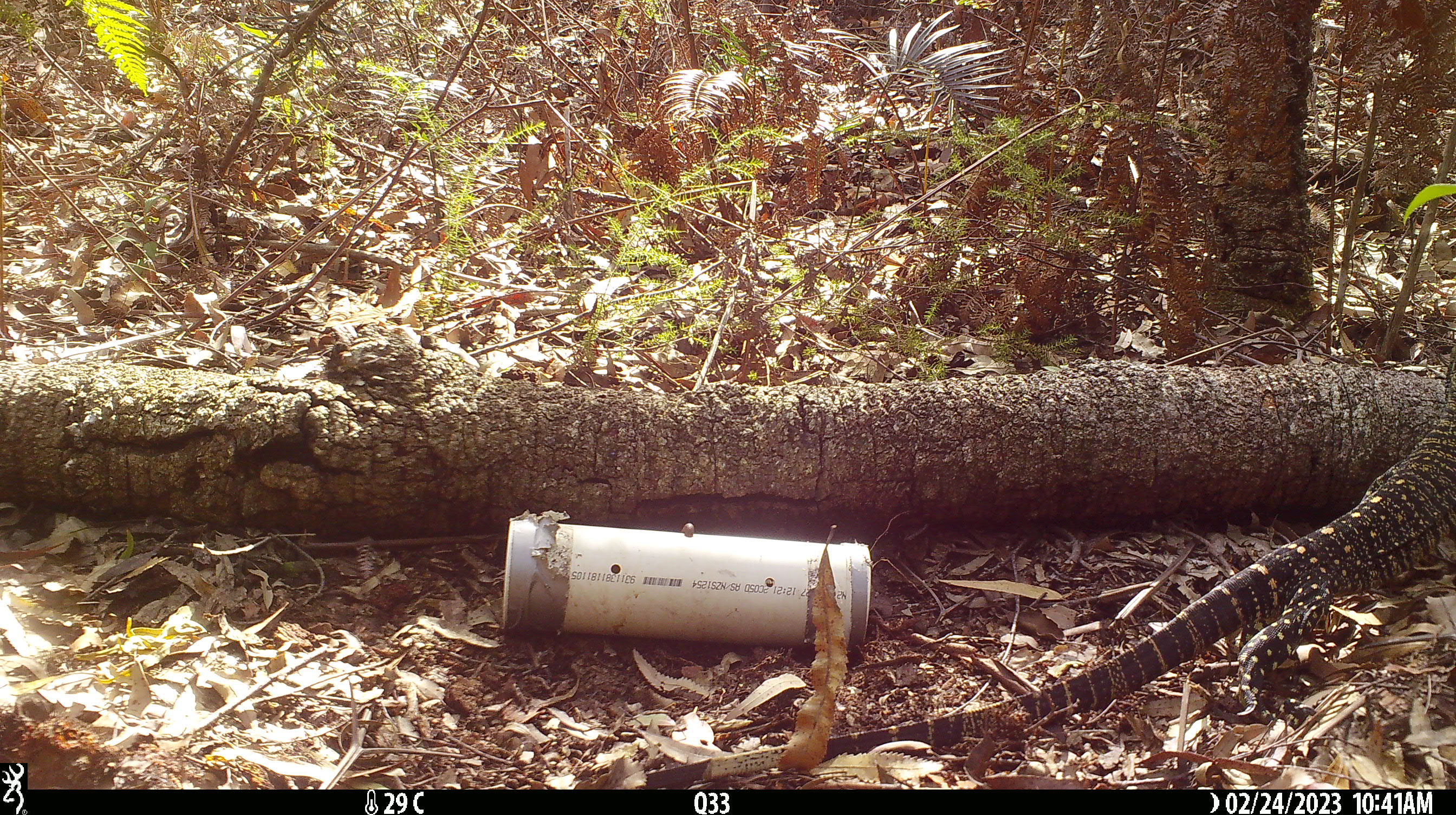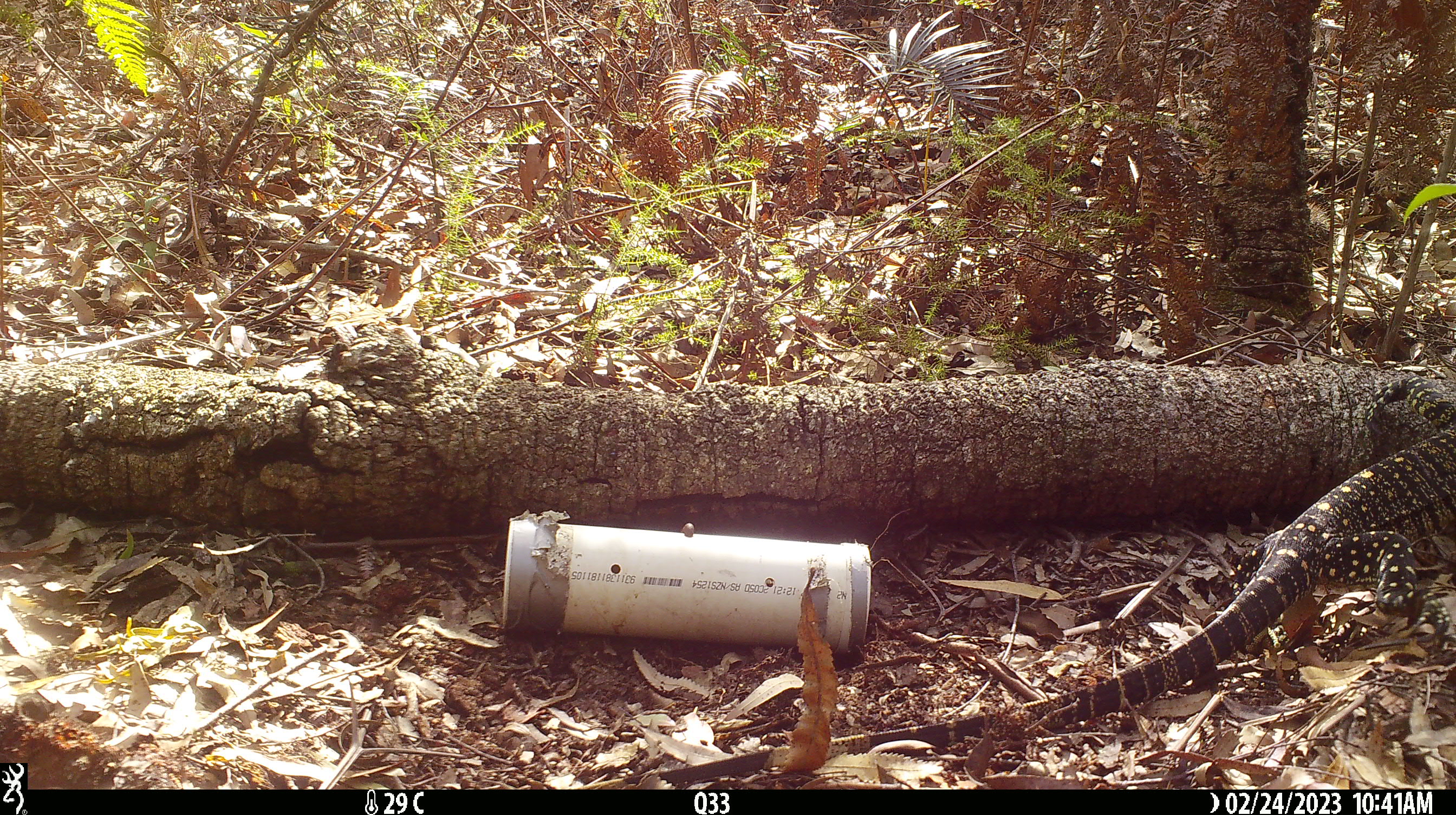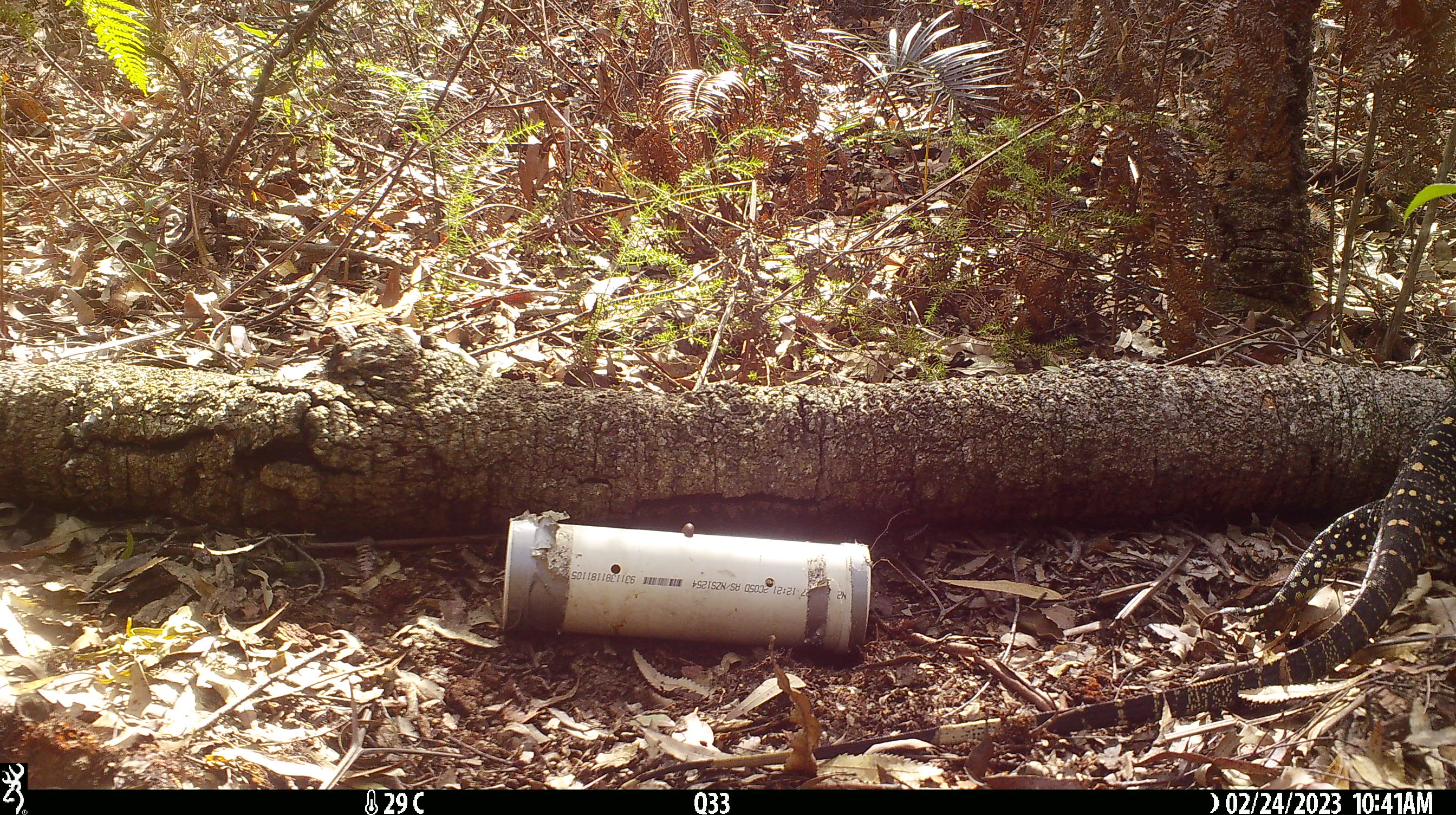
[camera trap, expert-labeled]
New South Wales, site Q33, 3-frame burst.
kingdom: Animalia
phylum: Chordata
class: Reptilia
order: Squamata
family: Varanidae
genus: Varanus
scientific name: Varanus varius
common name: lace monitor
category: goanna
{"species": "goanna (lace monitor) (Varanus varius)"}